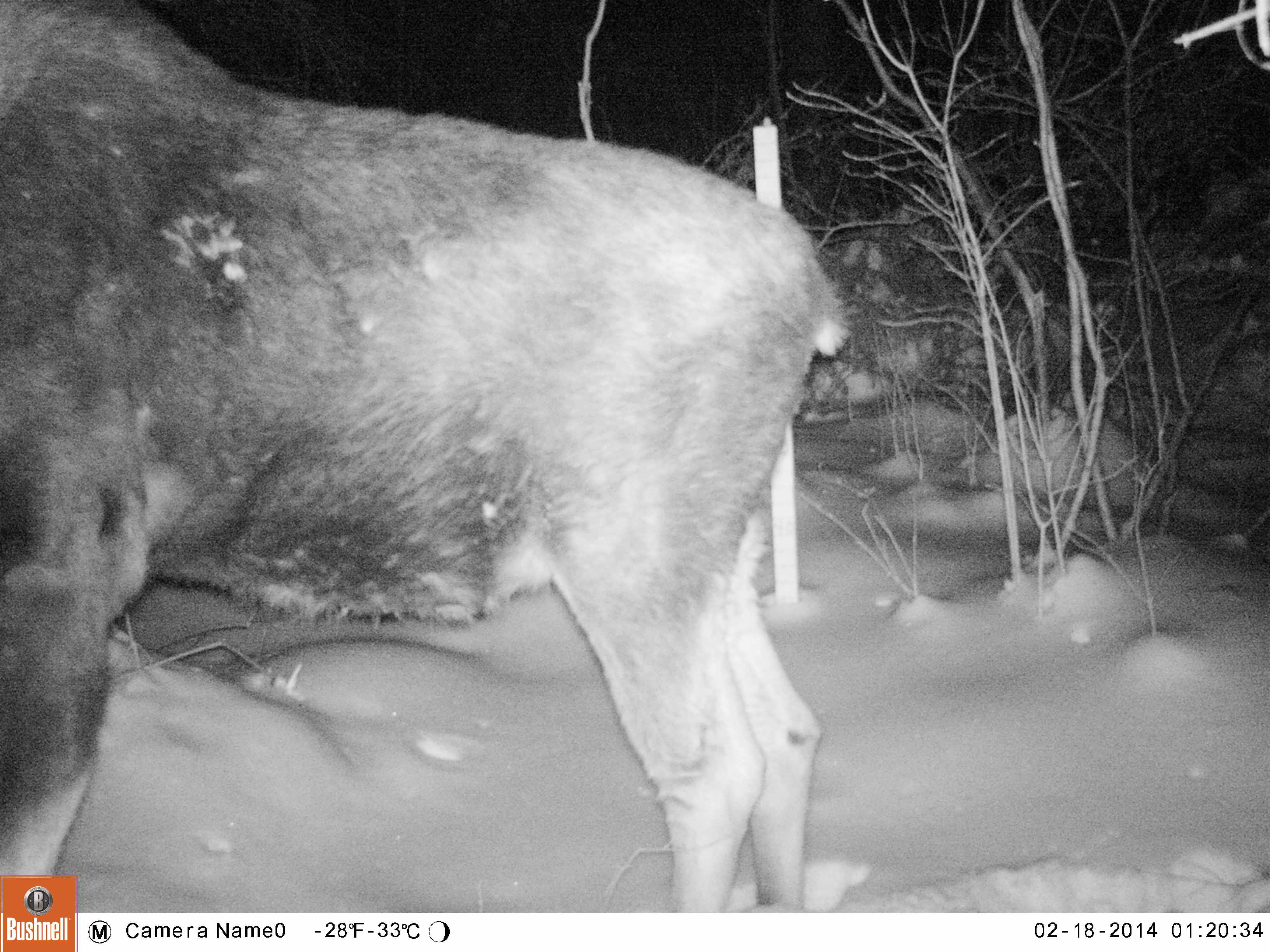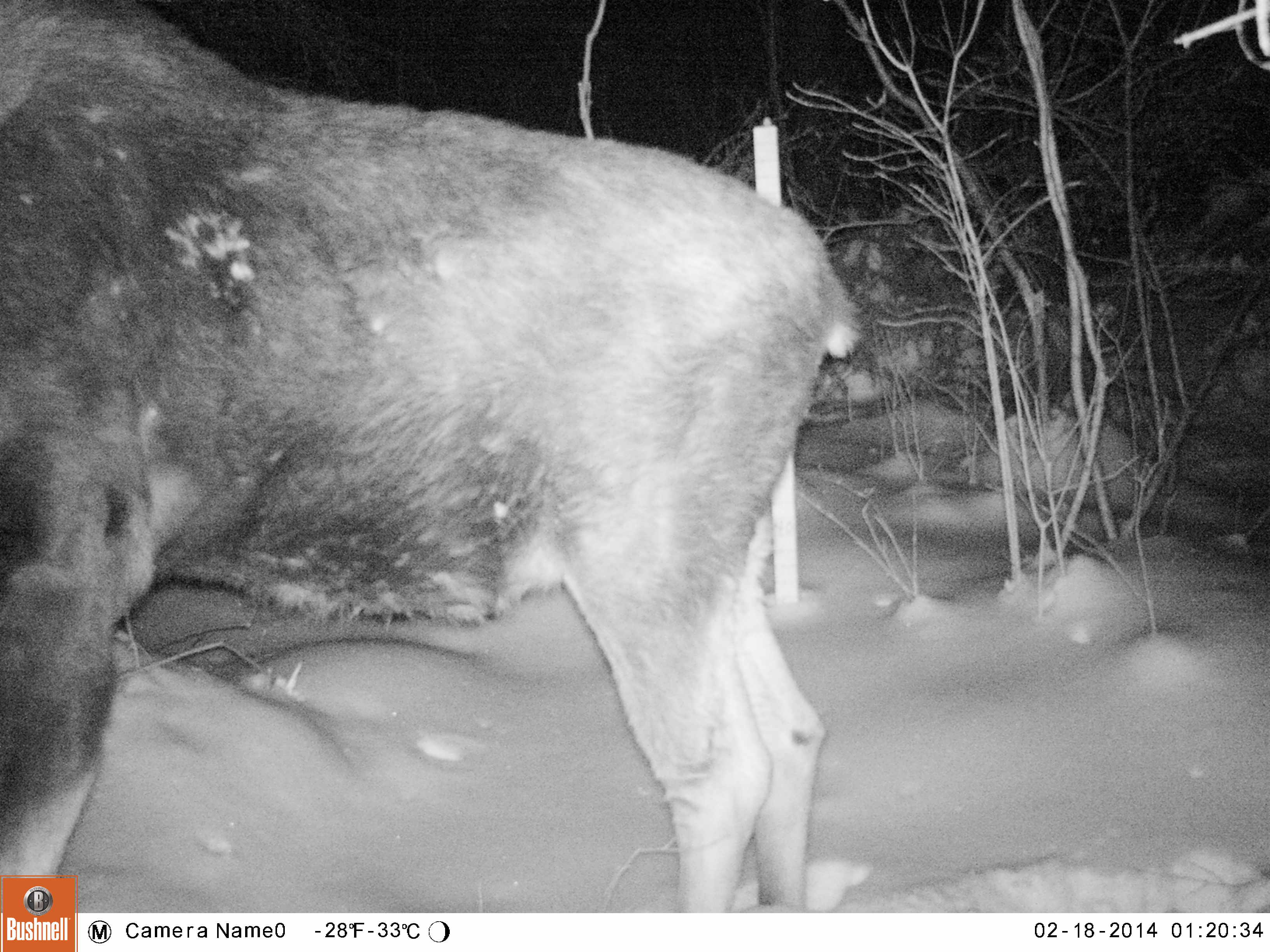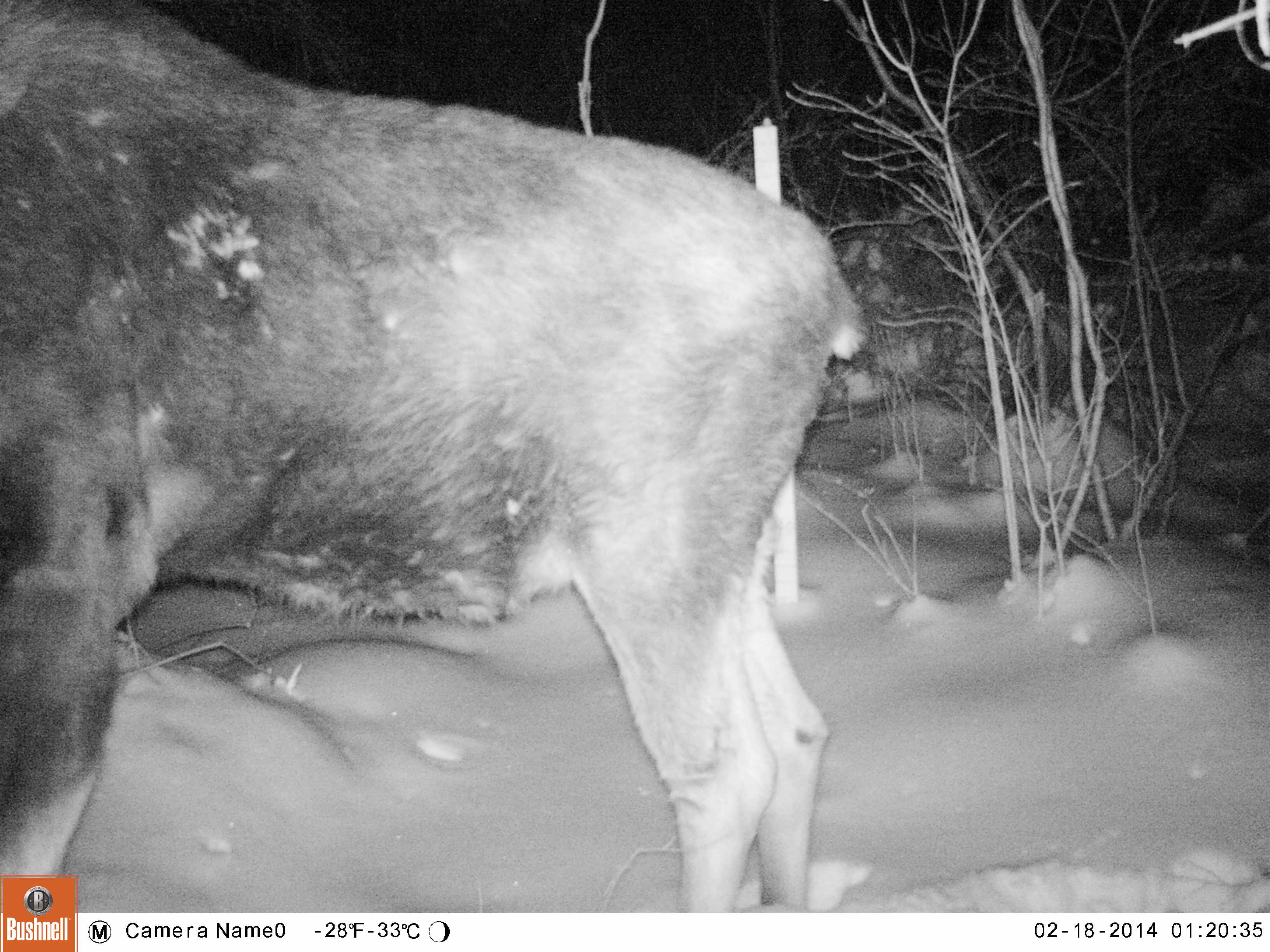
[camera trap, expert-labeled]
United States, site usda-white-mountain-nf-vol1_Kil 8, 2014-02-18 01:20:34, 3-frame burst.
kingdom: Animalia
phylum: Chordata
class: Mammalia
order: Artiodactyla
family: Cervidae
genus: Alces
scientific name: Alces alces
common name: moose